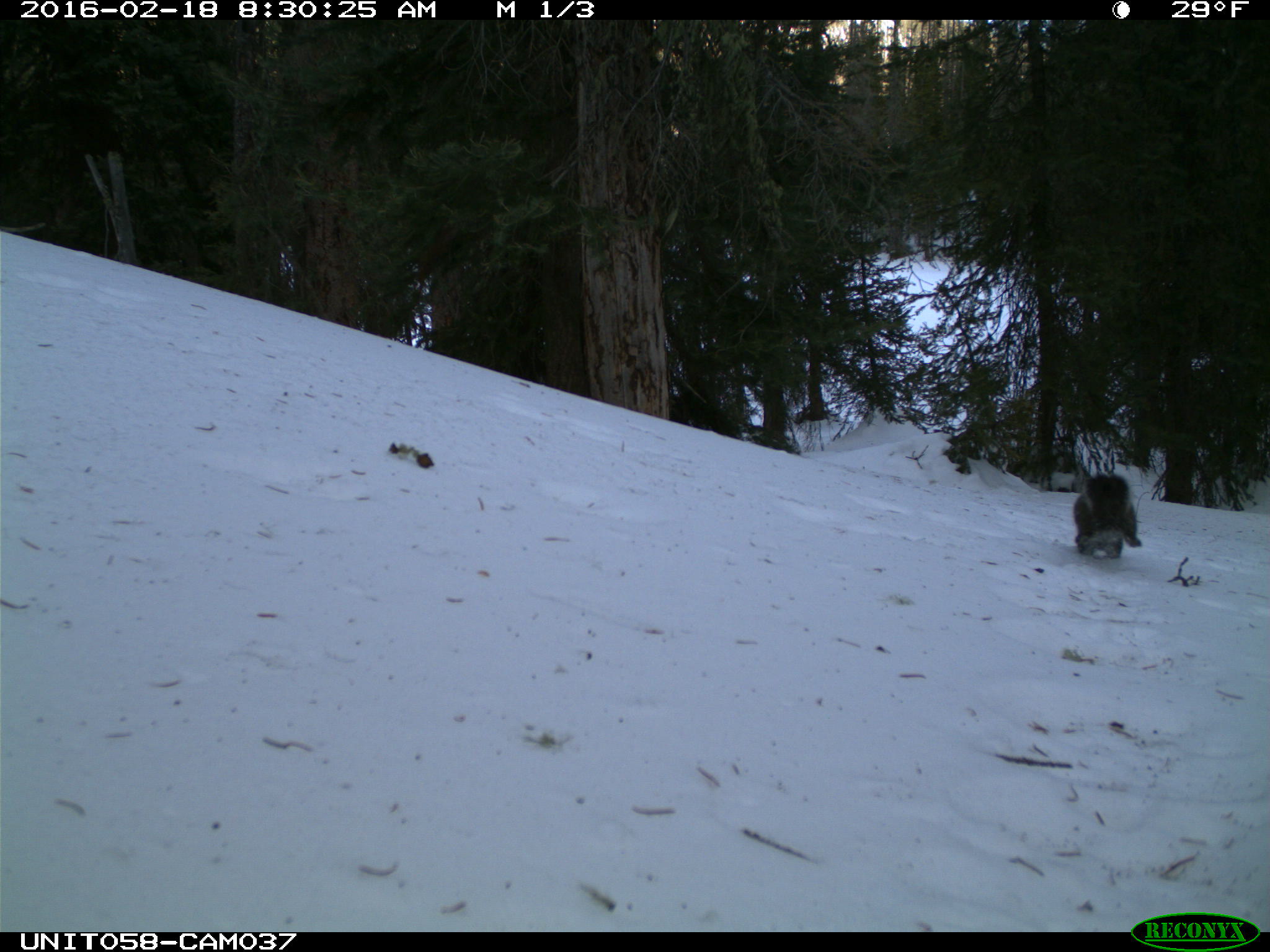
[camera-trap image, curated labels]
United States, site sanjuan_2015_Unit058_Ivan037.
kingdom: Animalia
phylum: Chordata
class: Mammalia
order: Rodentia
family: Sciuridae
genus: Tamiasciurus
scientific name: Tamiasciurus hudsonicus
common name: american red squirrel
Tamiasciurus hudsonicus (american red squirrel).